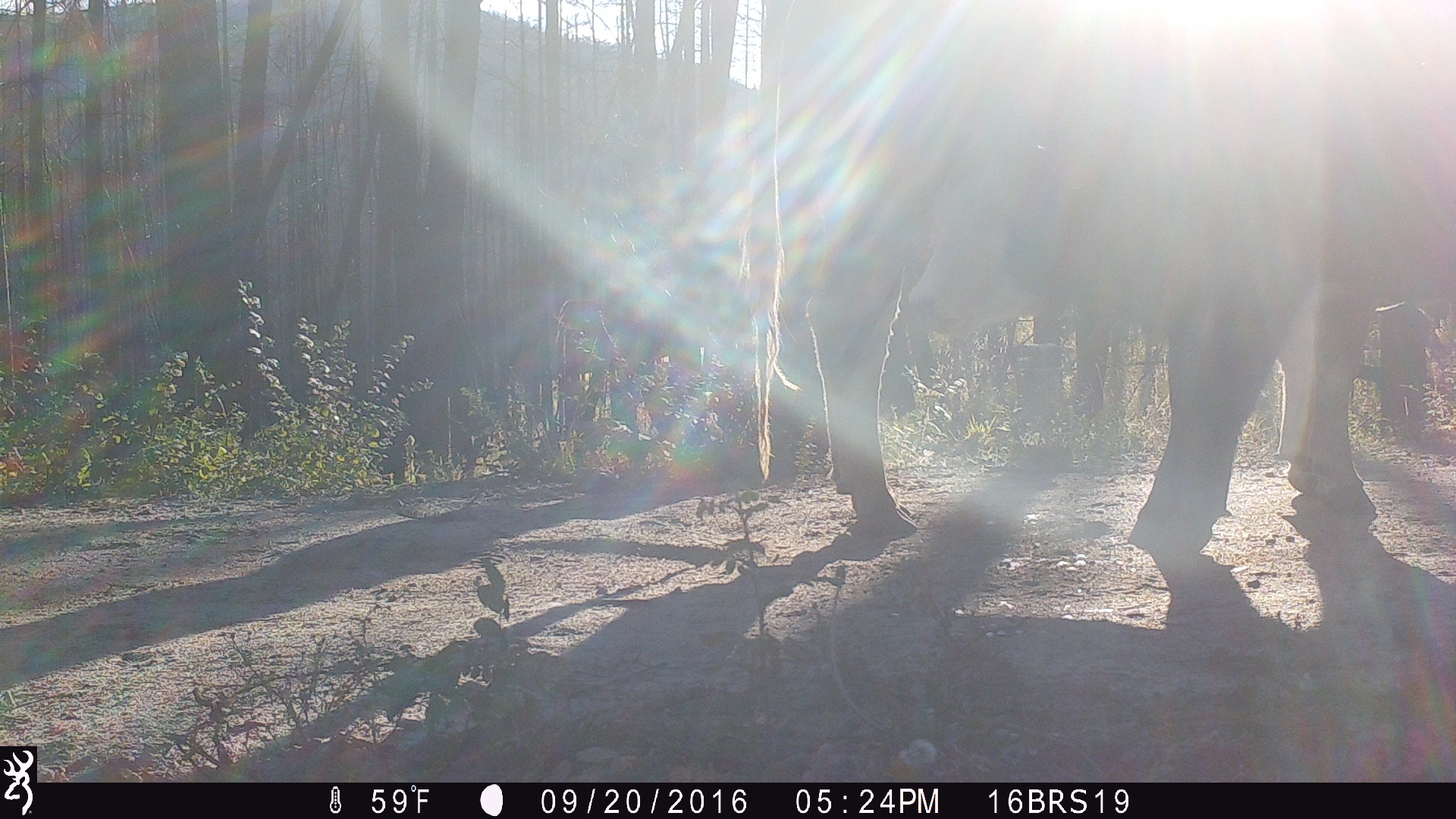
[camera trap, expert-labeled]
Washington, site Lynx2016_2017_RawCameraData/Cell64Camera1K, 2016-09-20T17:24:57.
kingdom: Animalia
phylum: Chordata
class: Mammalia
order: Artiodactyla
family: Bovidae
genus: Bos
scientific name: Bos taurus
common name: domestic cattle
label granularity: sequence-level